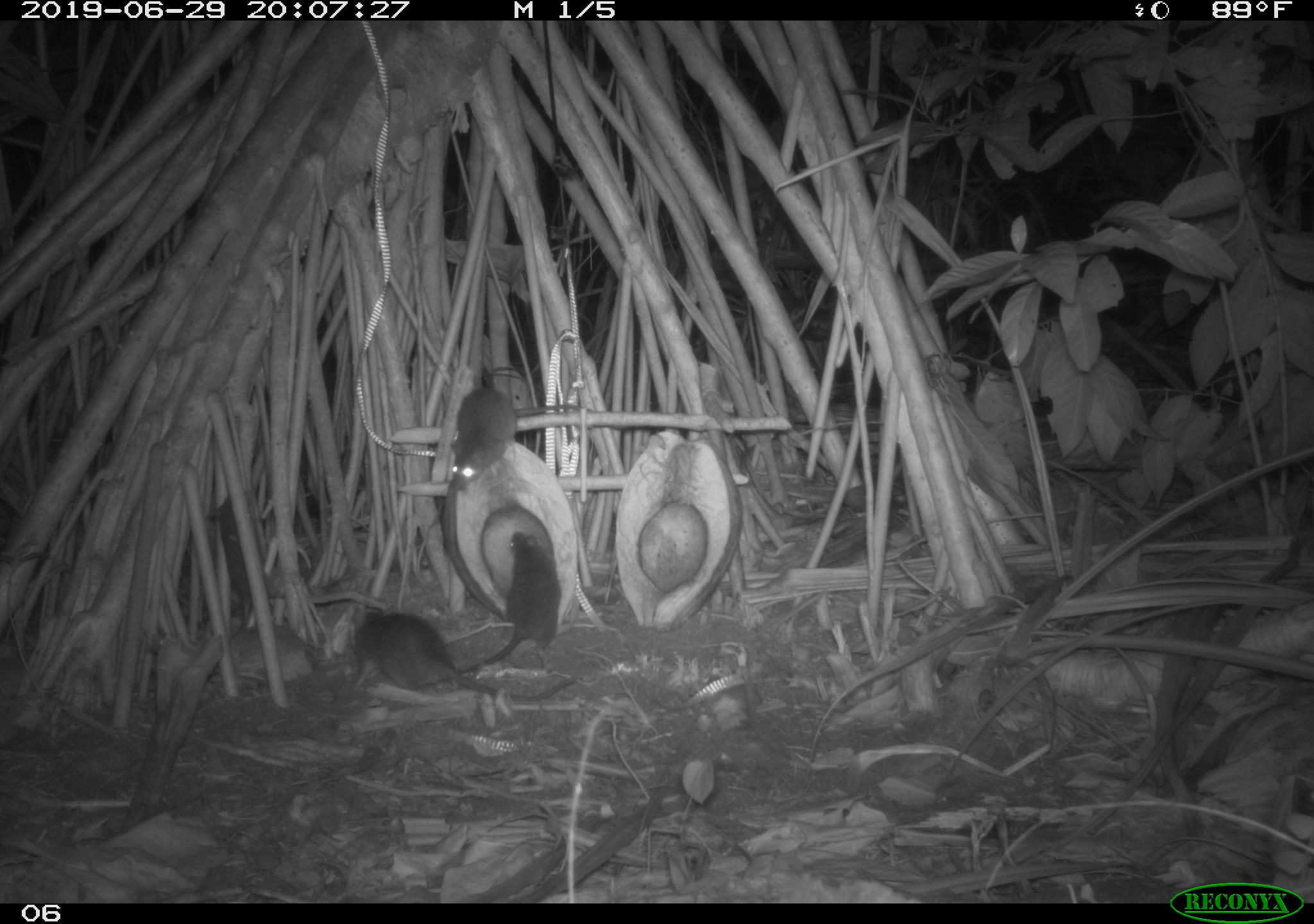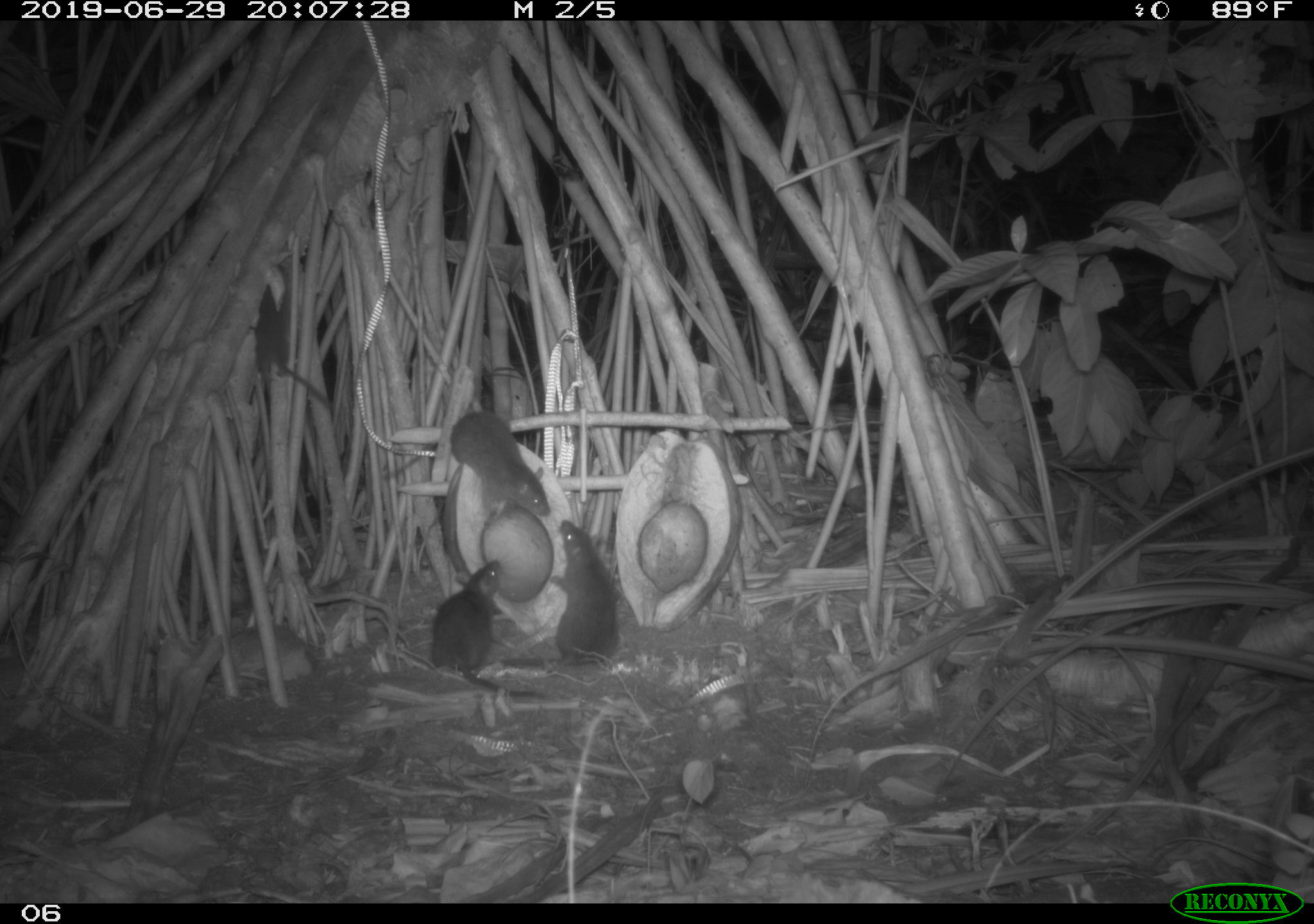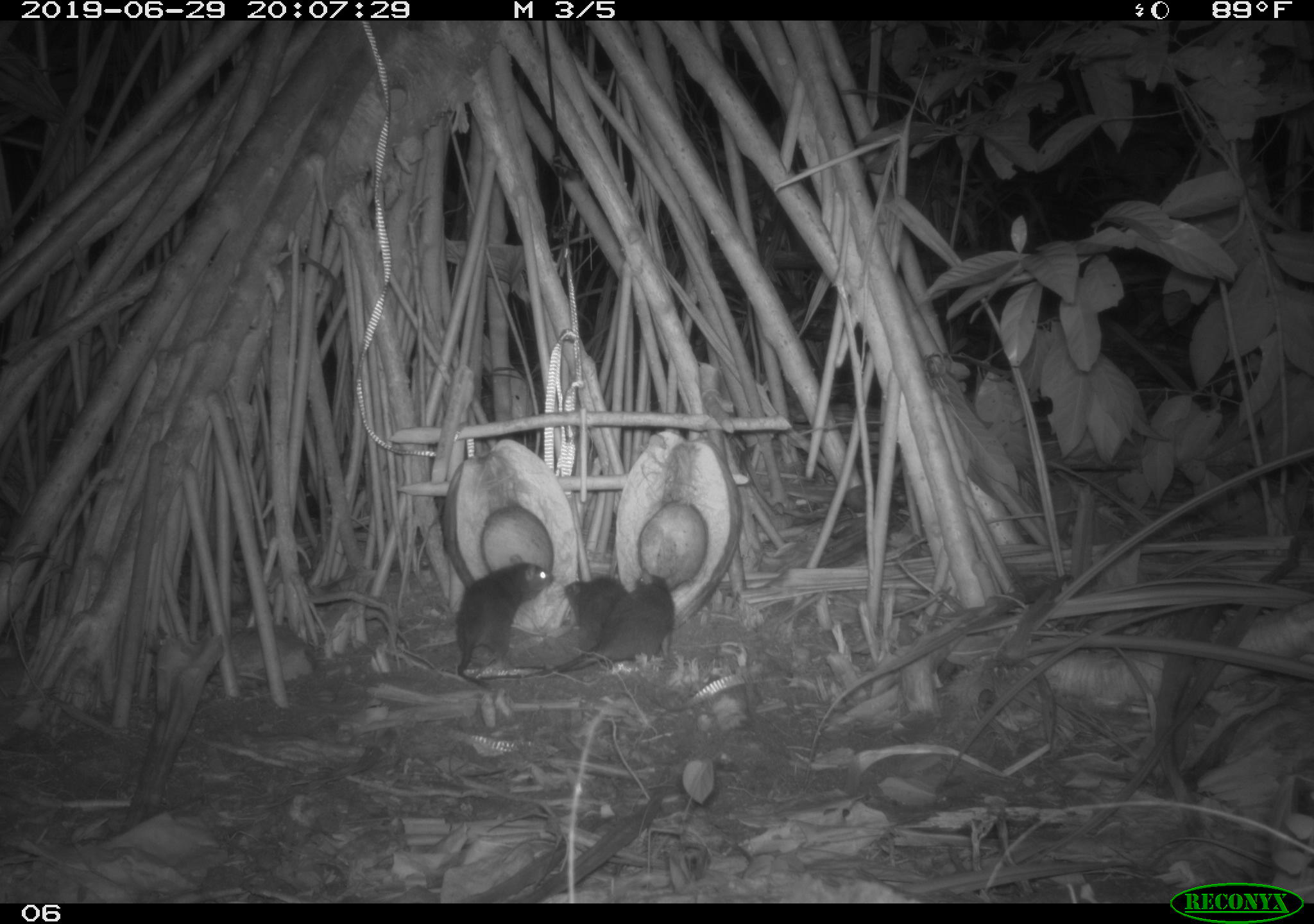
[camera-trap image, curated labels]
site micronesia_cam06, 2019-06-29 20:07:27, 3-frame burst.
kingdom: Animalia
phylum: Chordata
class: Mammalia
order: Rodentia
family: Muridae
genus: Rattus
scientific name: Rattus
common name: rat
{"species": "rat (Rattus)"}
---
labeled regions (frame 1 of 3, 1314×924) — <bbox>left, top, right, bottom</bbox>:
rat: <bbox>343, 594, 576, 711</bbox>; <bbox>464, 524, 566, 667</bbox>; <bbox>199, 486, 278, 631</bbox>; <bbox>441, 379, 514, 491</bbox>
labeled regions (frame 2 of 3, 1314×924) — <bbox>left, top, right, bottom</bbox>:
rat: <bbox>477, 518, 624, 670</bbox>; <bbox>383, 404, 555, 523</bbox>; <bbox>430, 556, 552, 708</bbox>; <bbox>247, 283, 336, 413</bbox>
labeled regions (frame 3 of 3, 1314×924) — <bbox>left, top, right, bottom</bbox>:
rat: <bbox>456, 546, 555, 690</bbox>; <bbox>574, 560, 676, 674</bbox>; <bbox>555, 563, 626, 640</bbox>